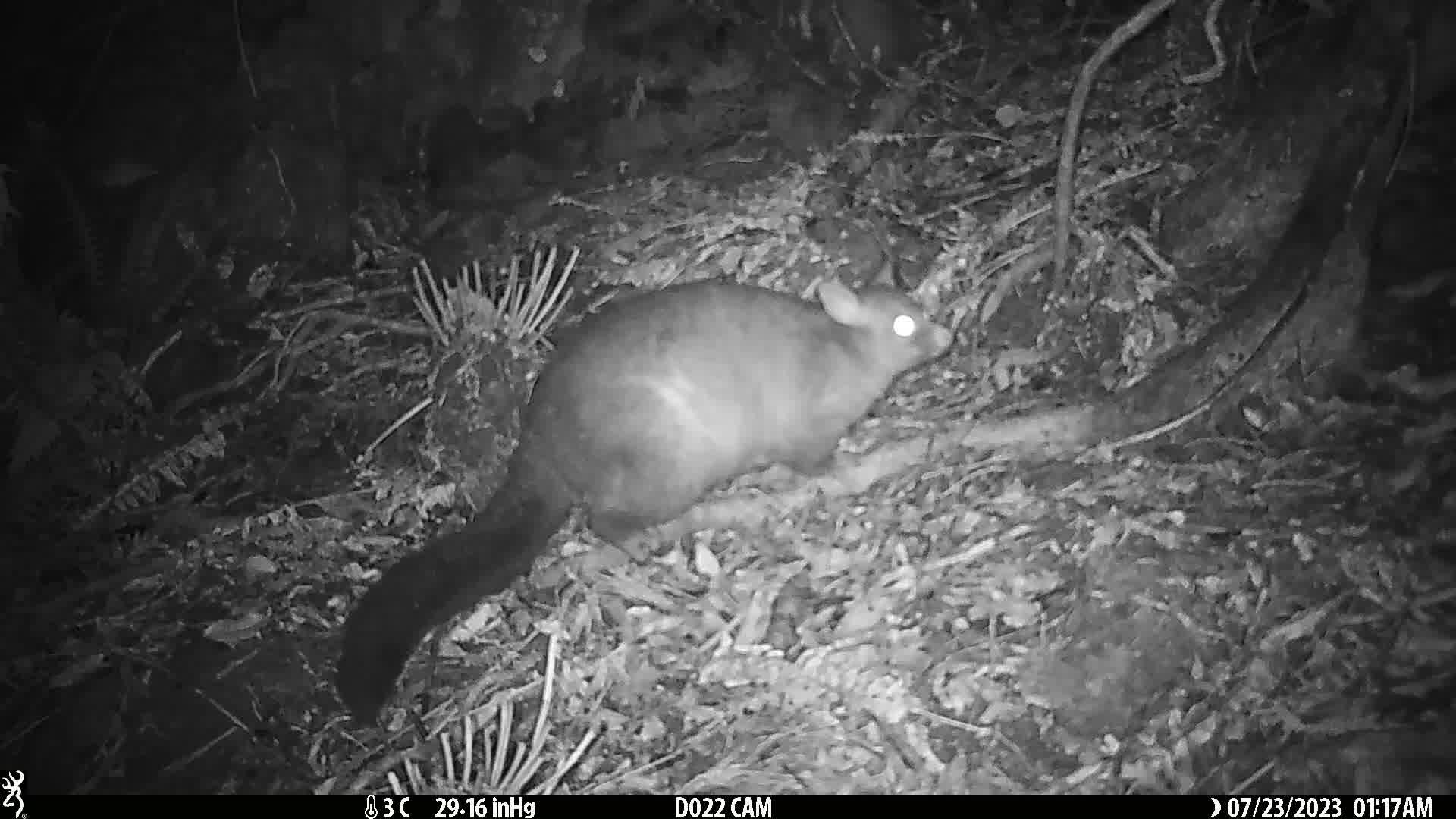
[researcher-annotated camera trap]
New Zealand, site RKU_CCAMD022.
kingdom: Animalia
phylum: Chordata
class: Mammalia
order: Diprotodontia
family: Phalangeridae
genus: Trichosurus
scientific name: Trichosurus vulpecula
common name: common brushtail possum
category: possum